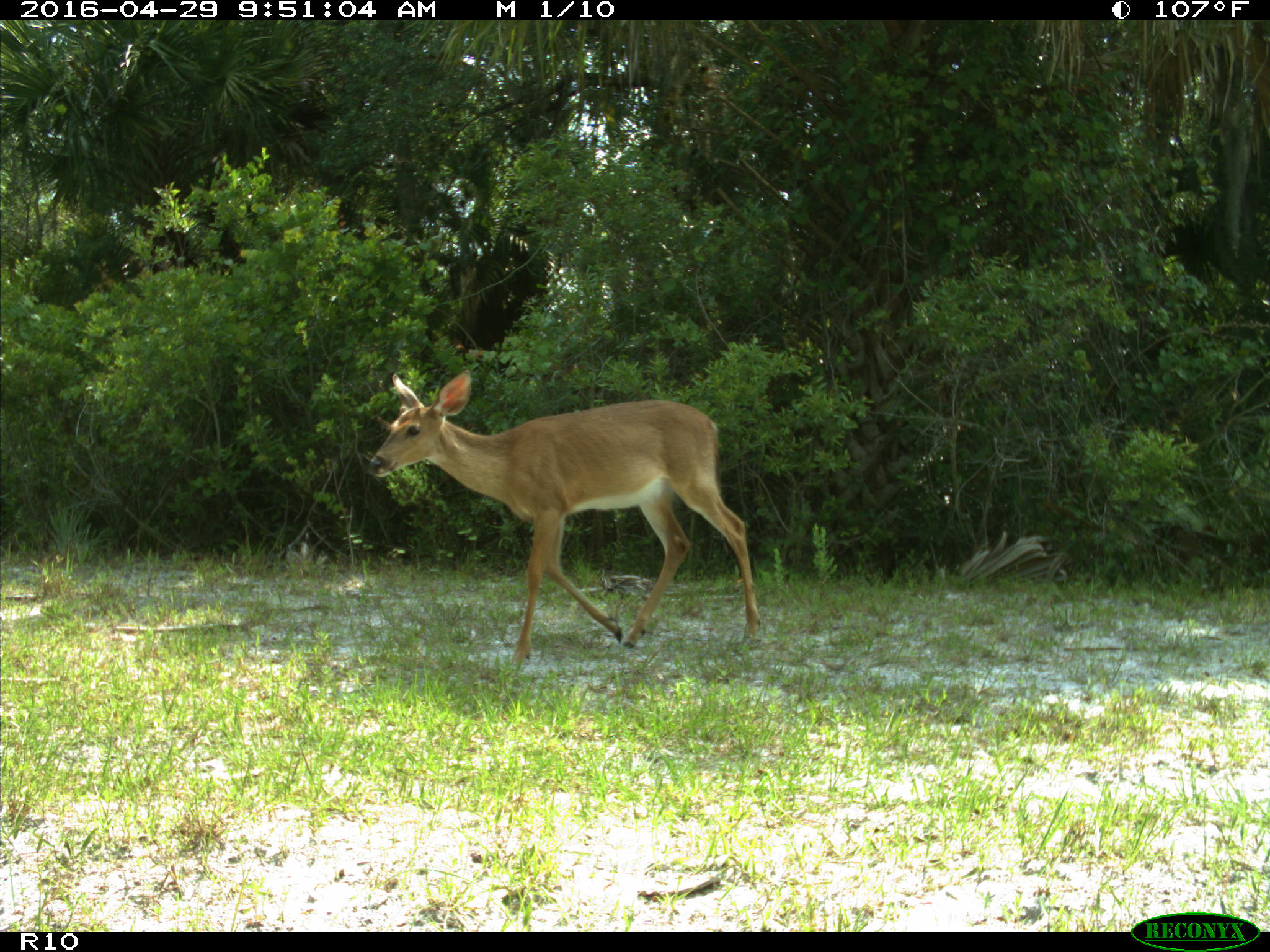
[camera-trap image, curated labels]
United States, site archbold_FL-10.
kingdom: Animalia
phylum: Chordata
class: Mammalia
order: Artiodactyla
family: Cervidae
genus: Odocoileus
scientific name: Odocoileus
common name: deer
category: unidentified deer